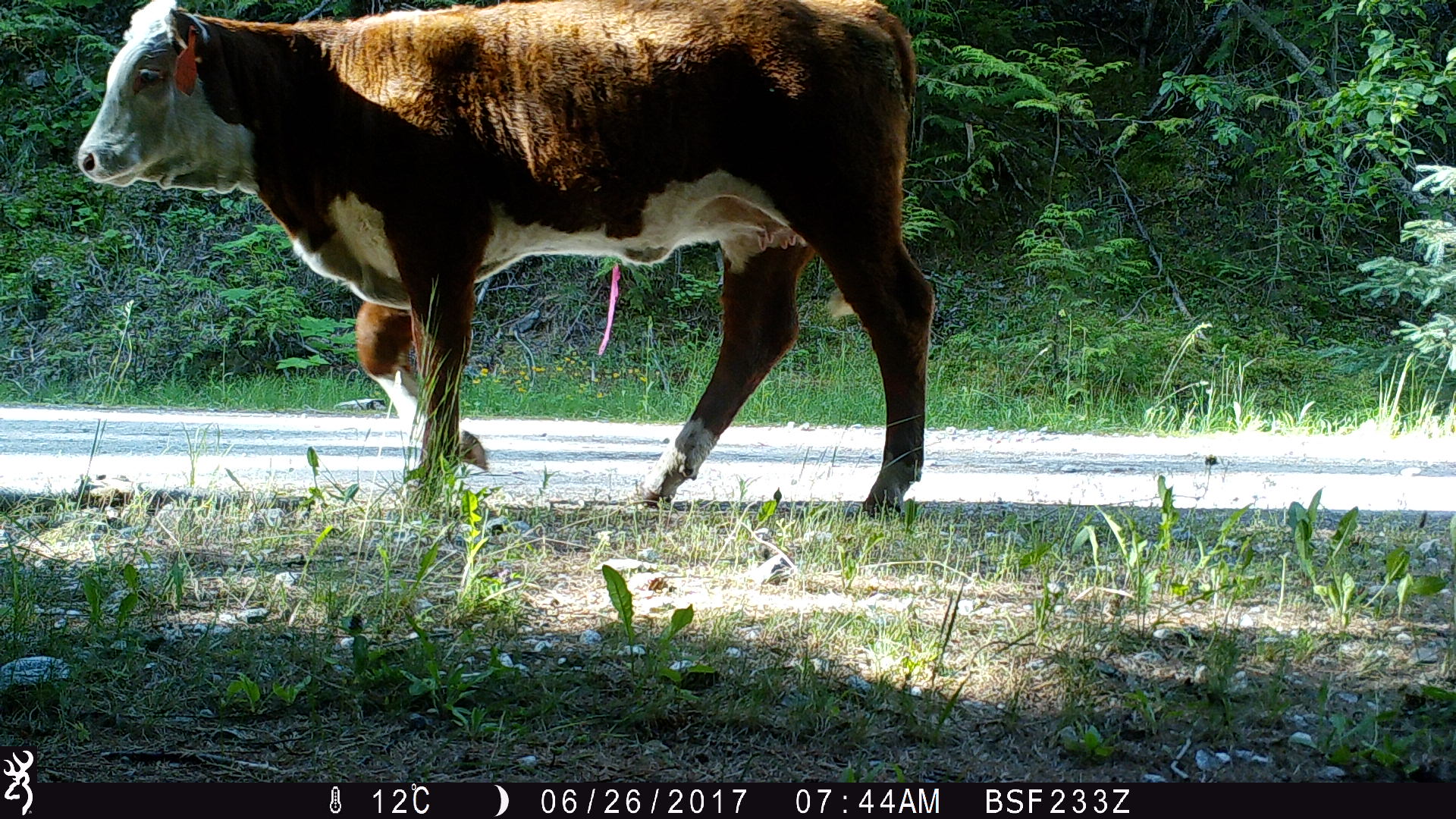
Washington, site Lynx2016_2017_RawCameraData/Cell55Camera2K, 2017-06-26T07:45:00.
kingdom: Animalia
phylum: Chordata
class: Mammalia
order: Artiodactyla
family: Bovidae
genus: Bos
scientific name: Bos taurus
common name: domestic cattle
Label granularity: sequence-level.